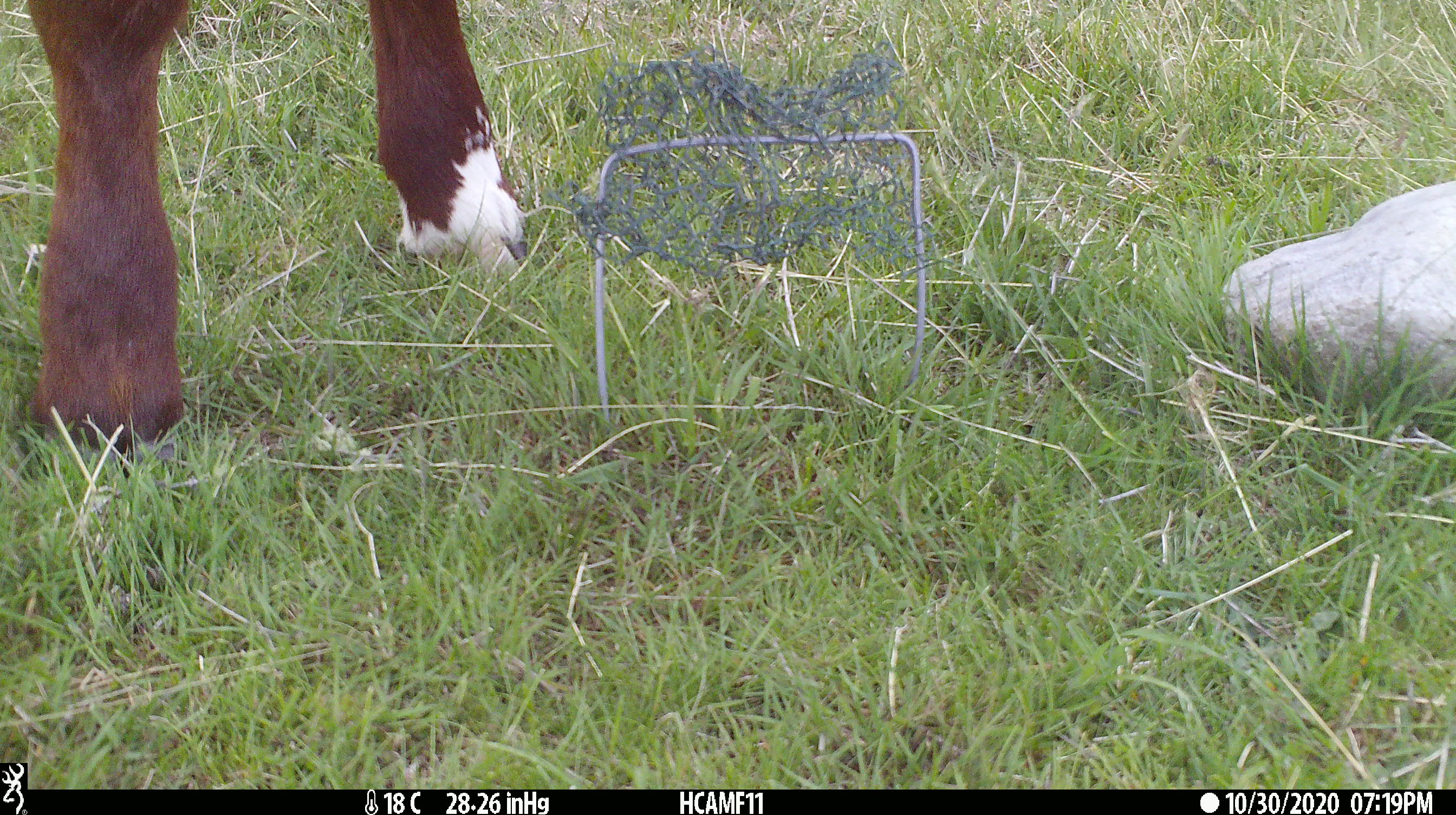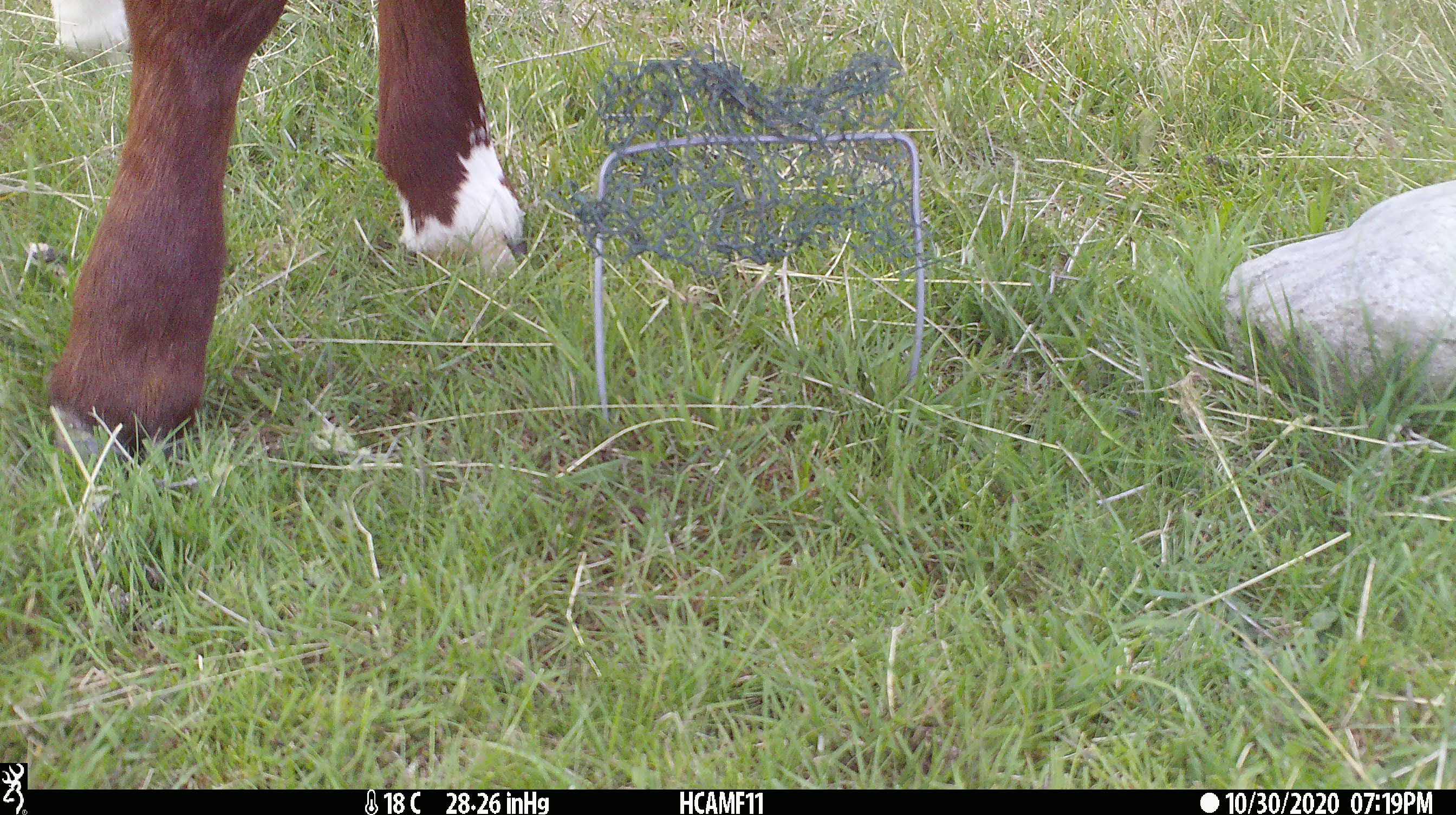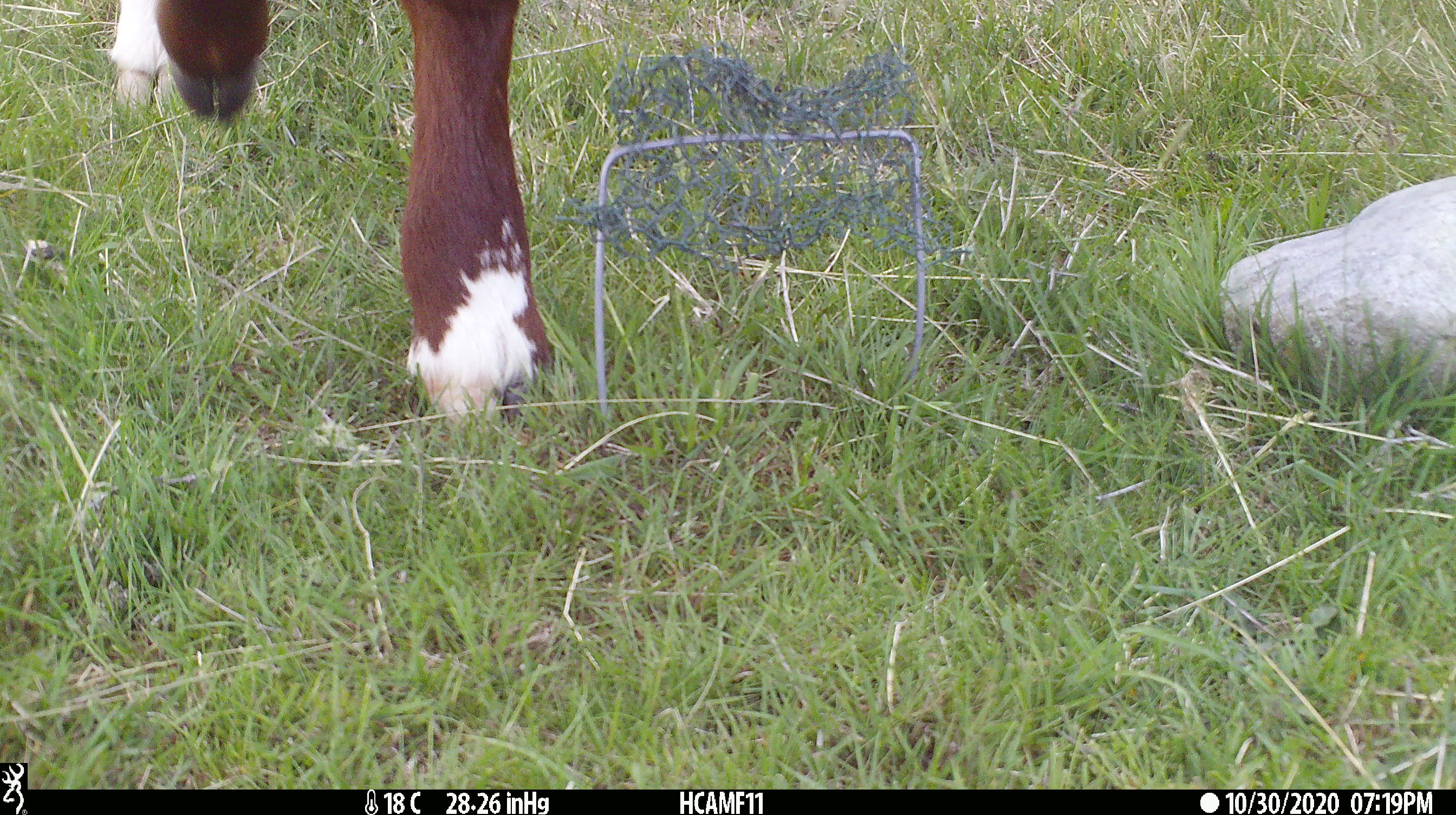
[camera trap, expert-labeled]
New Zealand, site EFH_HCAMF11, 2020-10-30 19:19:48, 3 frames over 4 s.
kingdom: Animalia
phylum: Chordata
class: Mammalia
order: Artiodactyla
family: Bovidae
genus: Bos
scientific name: Bos taurus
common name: domestic cow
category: cow